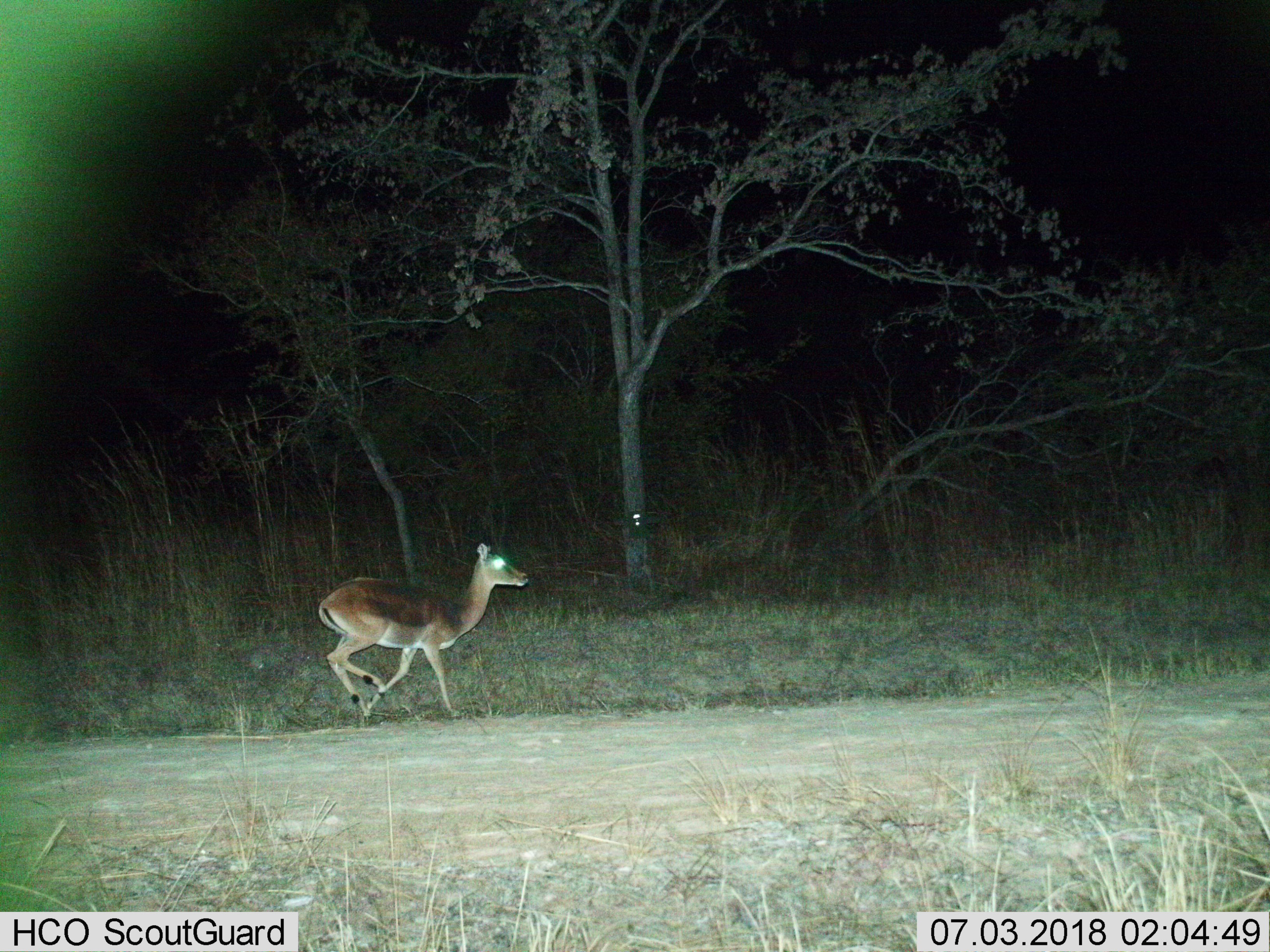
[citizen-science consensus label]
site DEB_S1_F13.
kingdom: Animalia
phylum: Chordata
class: Mammalia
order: Artiodactyla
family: Bovidae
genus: Aepyceros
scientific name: Aepyceros melampus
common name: impala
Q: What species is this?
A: Impala (Aepyceros melampus).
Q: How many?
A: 1.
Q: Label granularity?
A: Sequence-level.